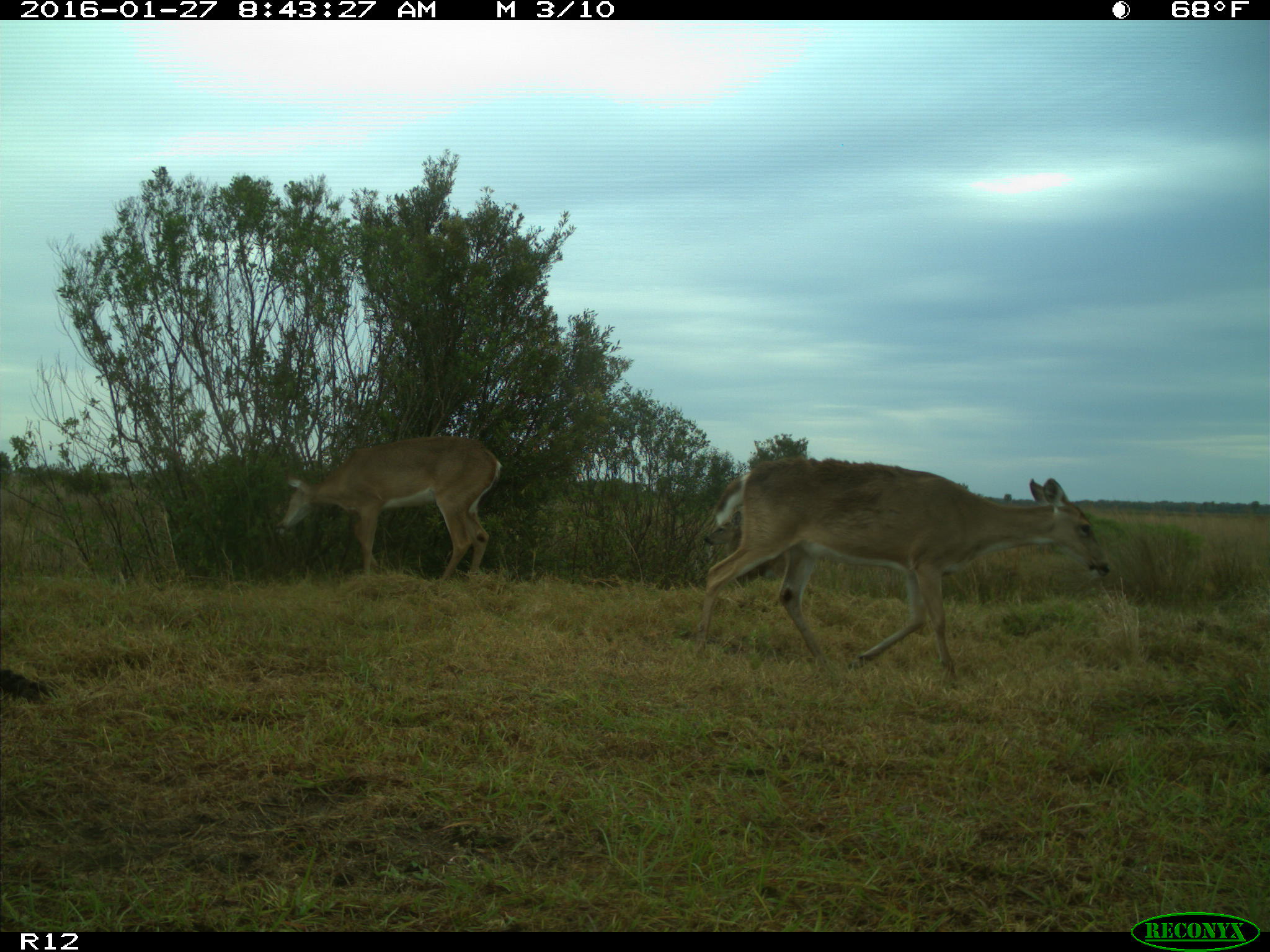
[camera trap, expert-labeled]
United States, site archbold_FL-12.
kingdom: Animalia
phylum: Chordata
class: Mammalia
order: Artiodactyla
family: Cervidae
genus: Odocoileus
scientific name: Odocoileus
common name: deer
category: unidentified deer